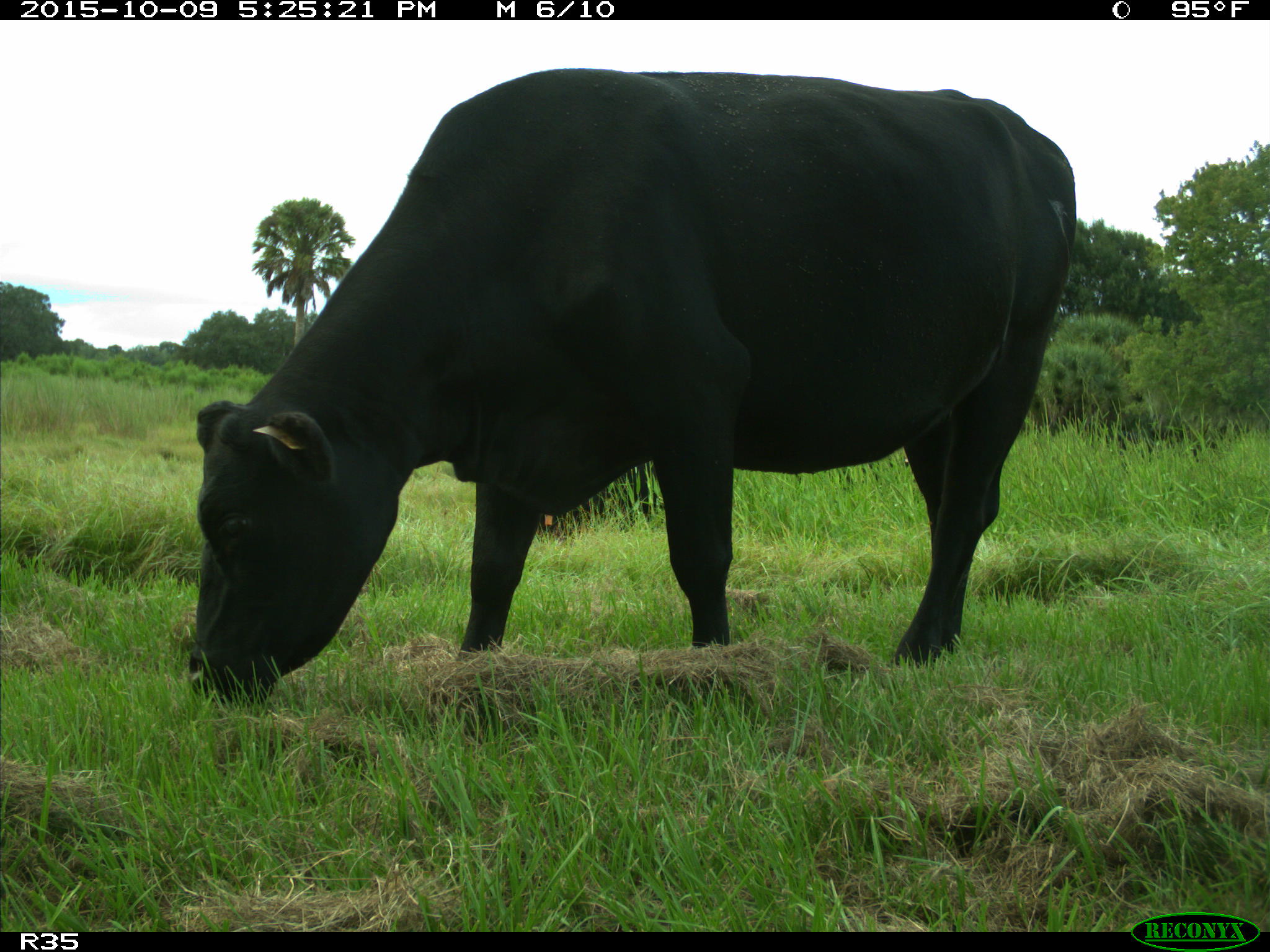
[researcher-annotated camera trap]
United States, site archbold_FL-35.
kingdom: Animalia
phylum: Chordata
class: Mammalia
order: Artiodactyla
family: Bovidae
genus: Bos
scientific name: Bos taurus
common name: domestic cow